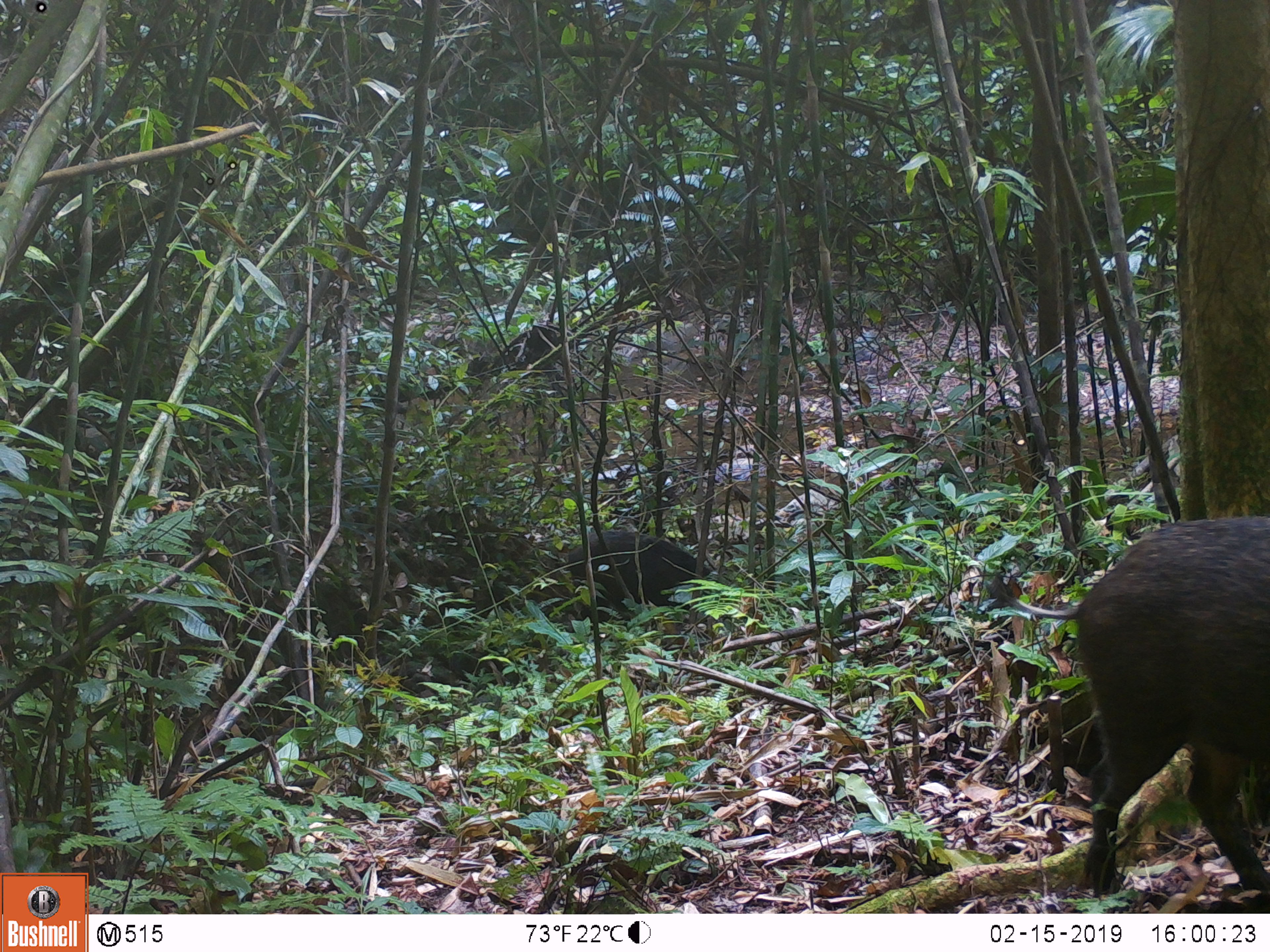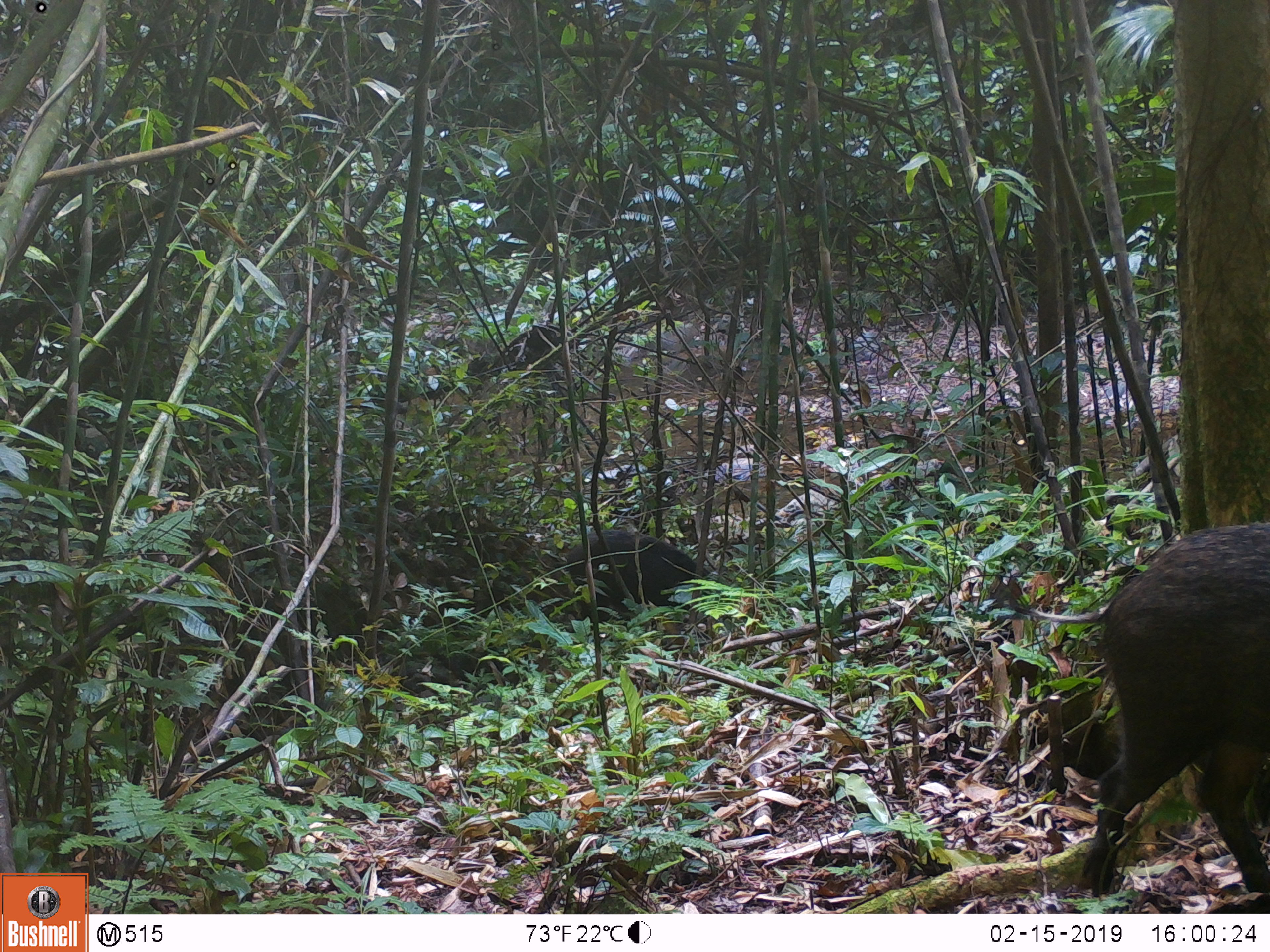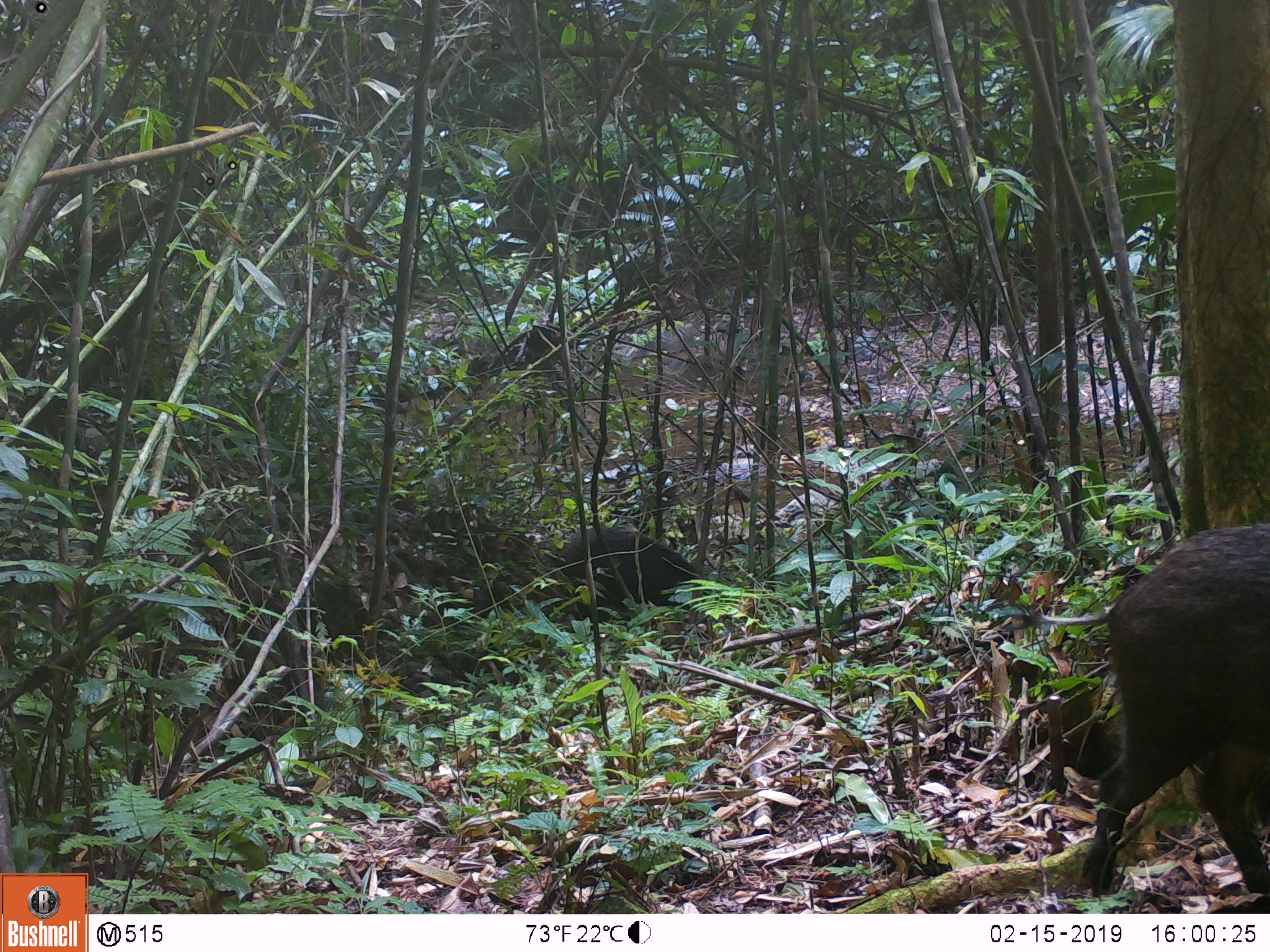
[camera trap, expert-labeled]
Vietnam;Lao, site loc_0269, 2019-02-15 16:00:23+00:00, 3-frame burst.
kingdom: Animalia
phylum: Chordata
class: Mammalia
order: Artiodactyla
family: Suidae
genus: Sus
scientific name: Sus scrofa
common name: eurasian wild pig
Eurasian wild pig (Sus scrofa). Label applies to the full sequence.